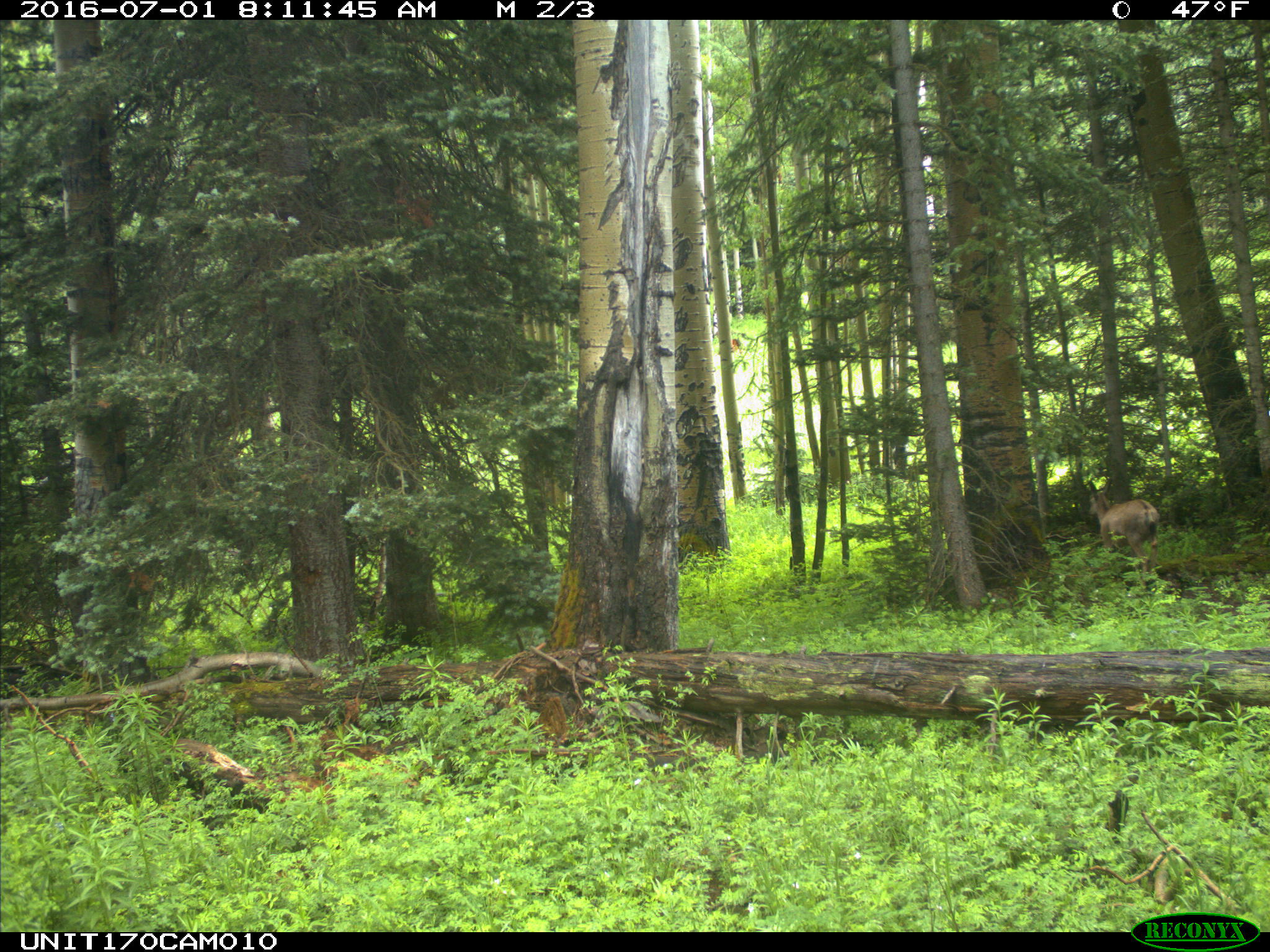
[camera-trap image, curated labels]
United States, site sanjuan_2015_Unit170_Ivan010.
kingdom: Animalia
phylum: Chordata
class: Mammalia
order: Artiodactyla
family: Cervidae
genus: Odocoileus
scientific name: Odocoileus hemionus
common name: mule deer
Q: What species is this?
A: Odocoileus hemionus (mule deer).